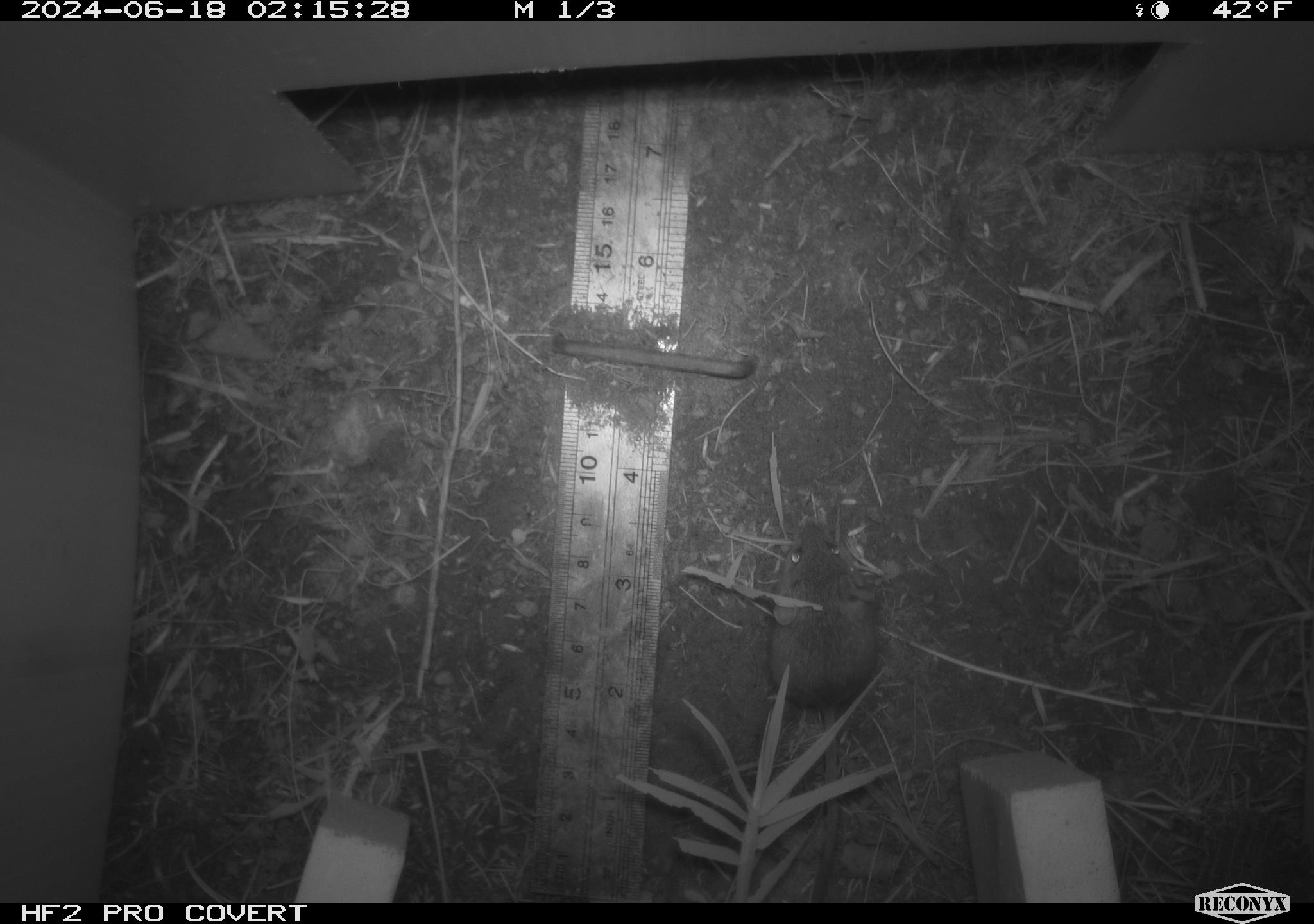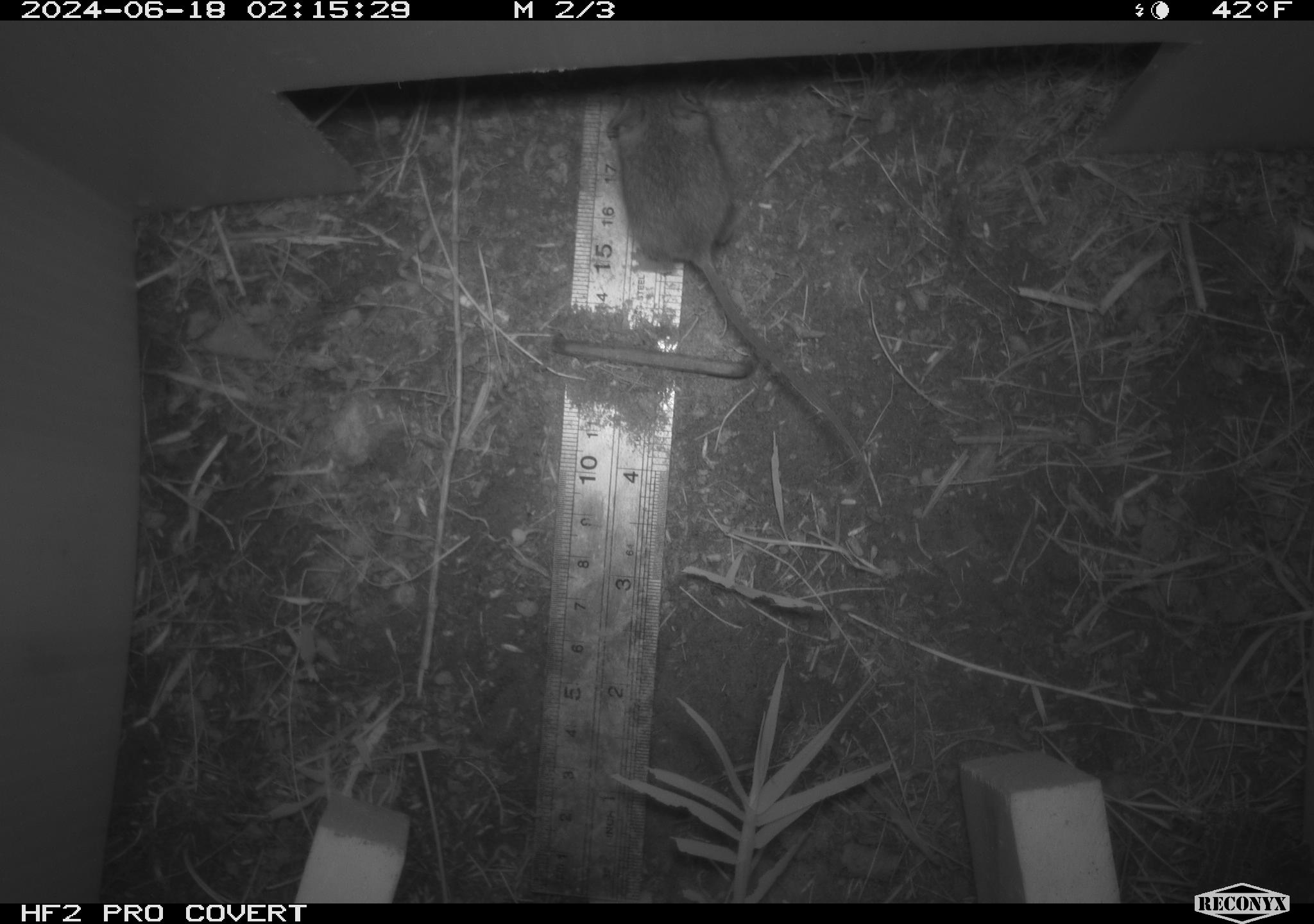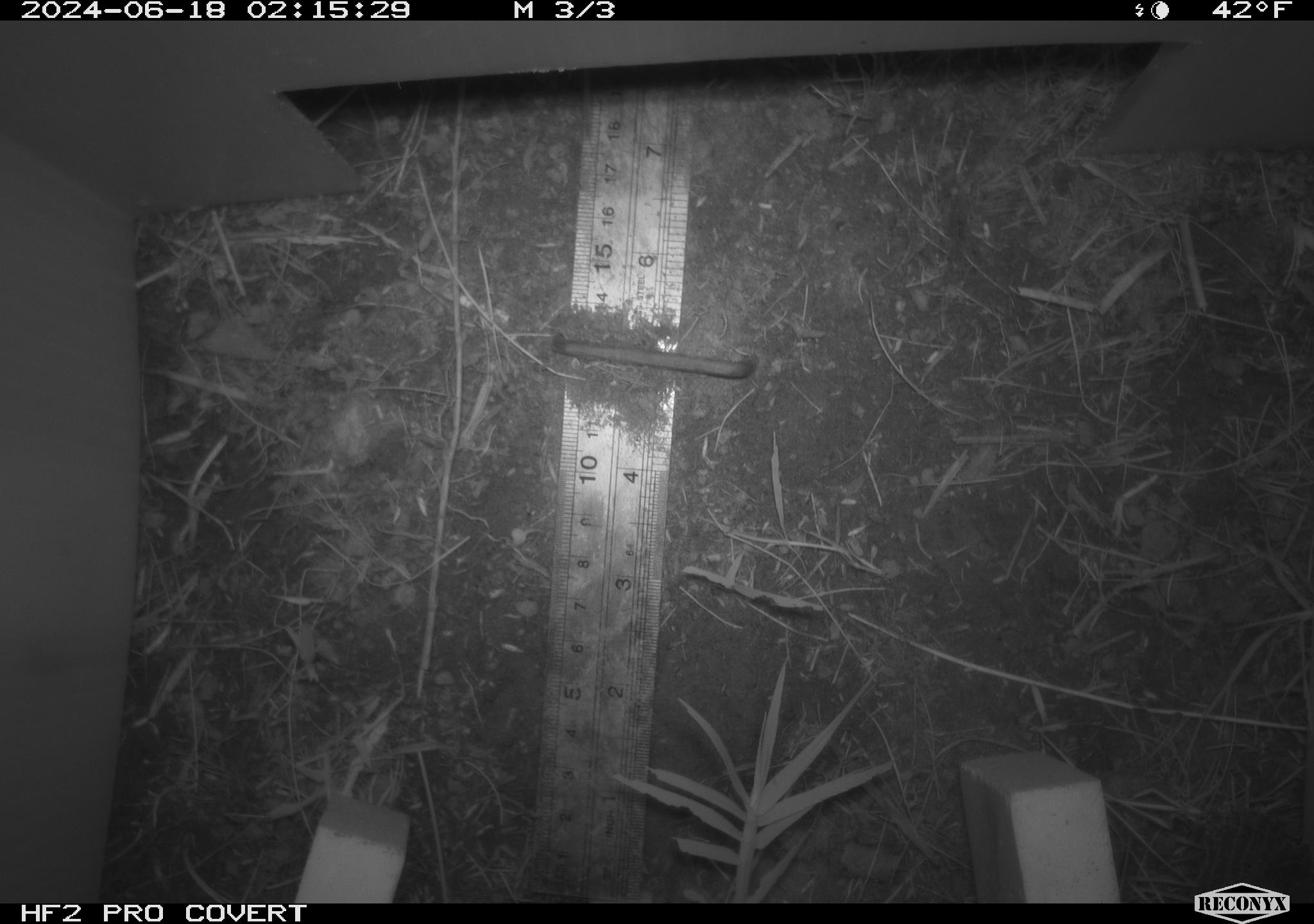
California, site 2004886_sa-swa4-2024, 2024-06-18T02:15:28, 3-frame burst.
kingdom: Animalia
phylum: Chordata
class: Mammalia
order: Rodentia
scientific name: Rodentia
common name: mouse species